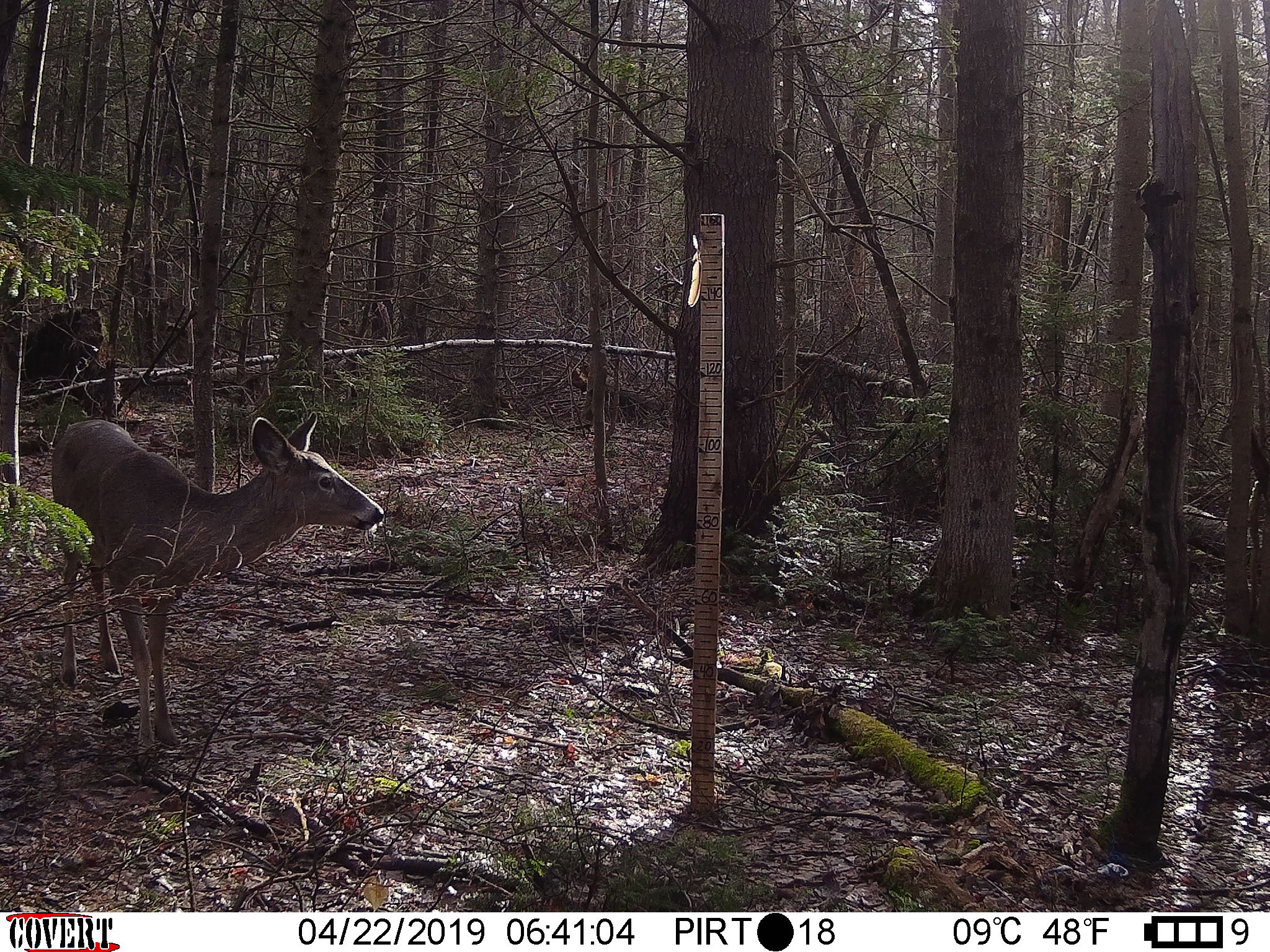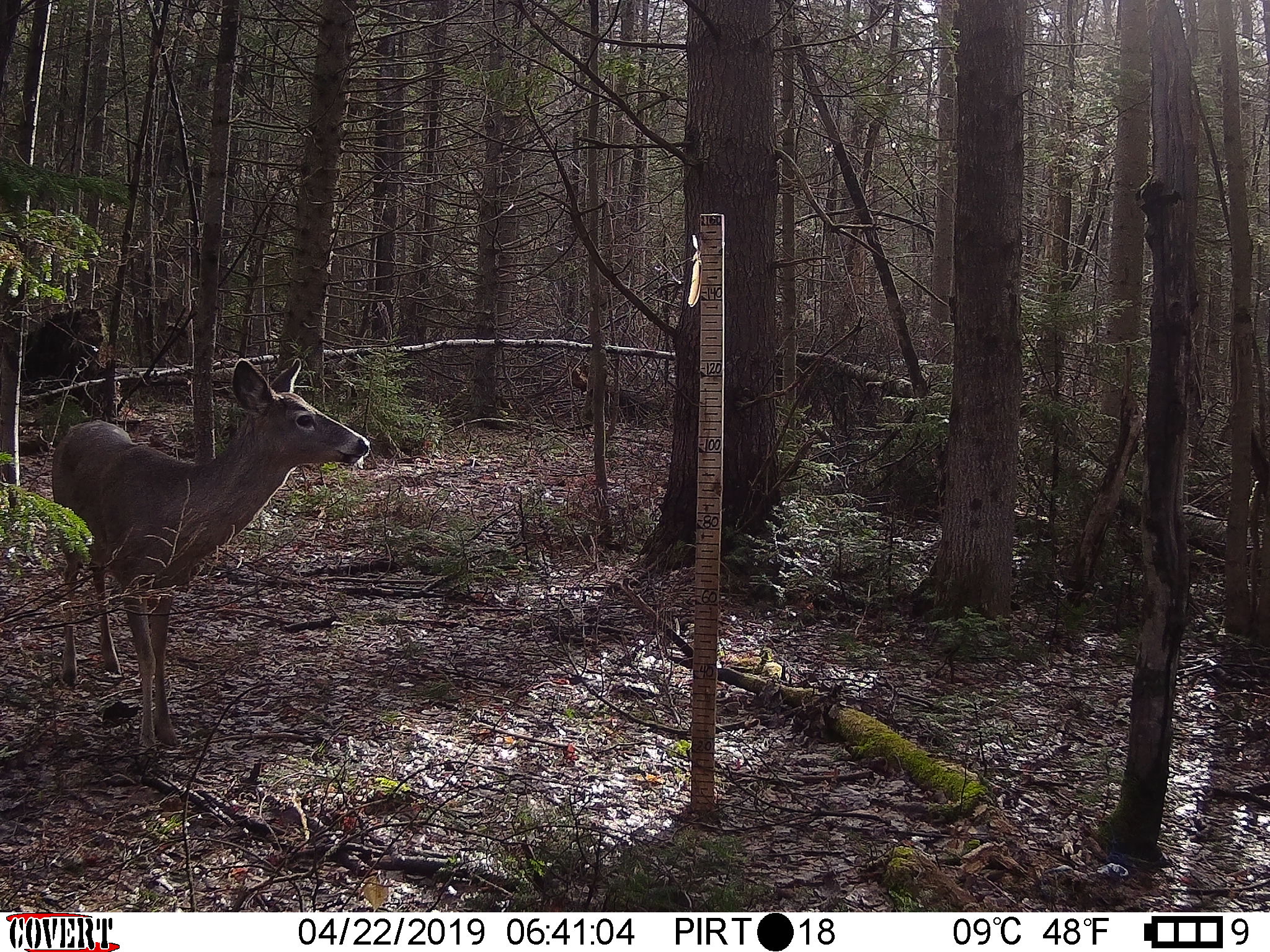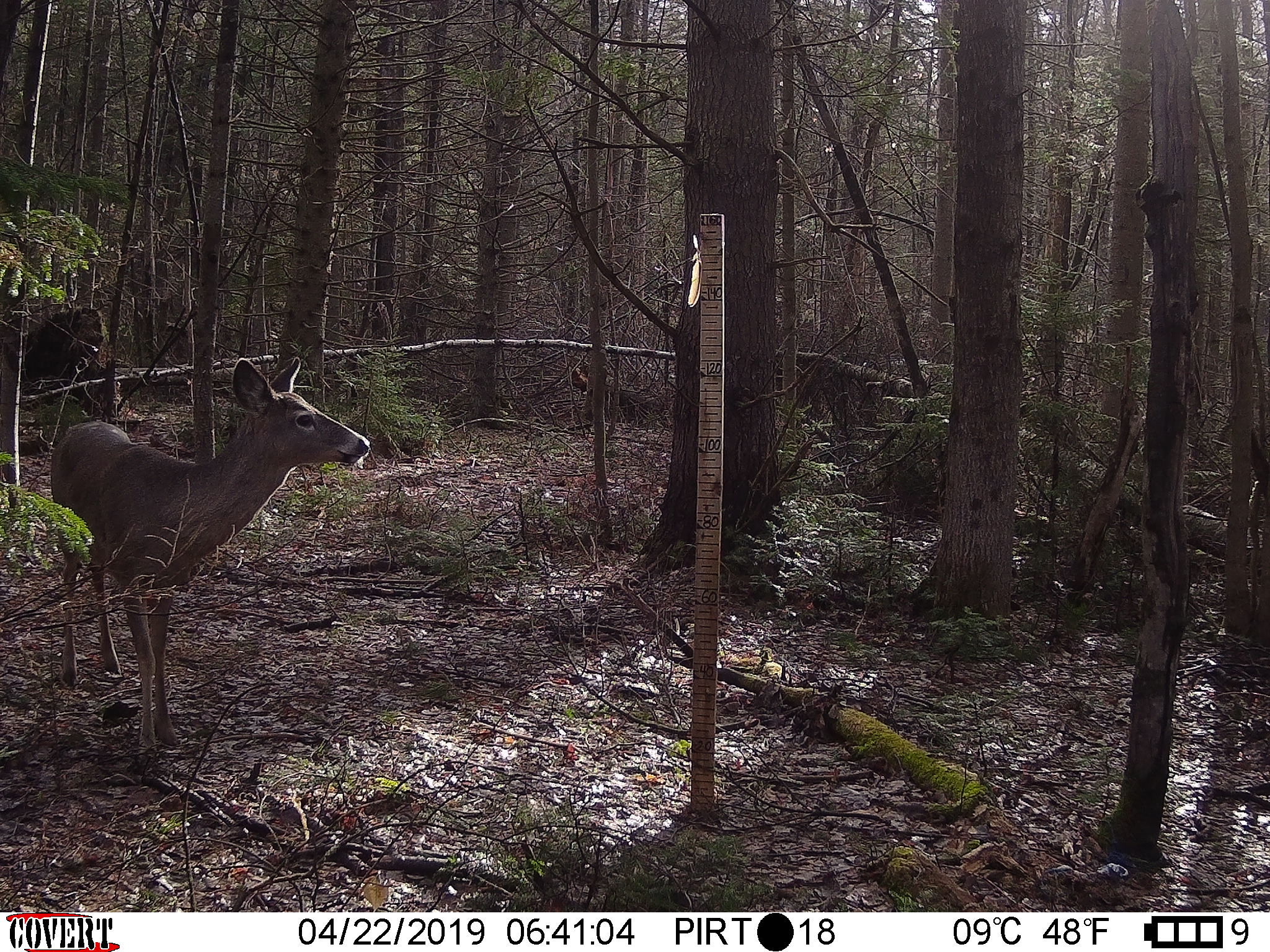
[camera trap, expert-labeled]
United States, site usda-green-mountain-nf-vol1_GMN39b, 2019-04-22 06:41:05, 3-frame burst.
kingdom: Animalia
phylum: Chordata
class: Mammalia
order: Artiodactyla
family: Cervidae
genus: Odocoileus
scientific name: Odocoileus virginianus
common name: white-tailed deer